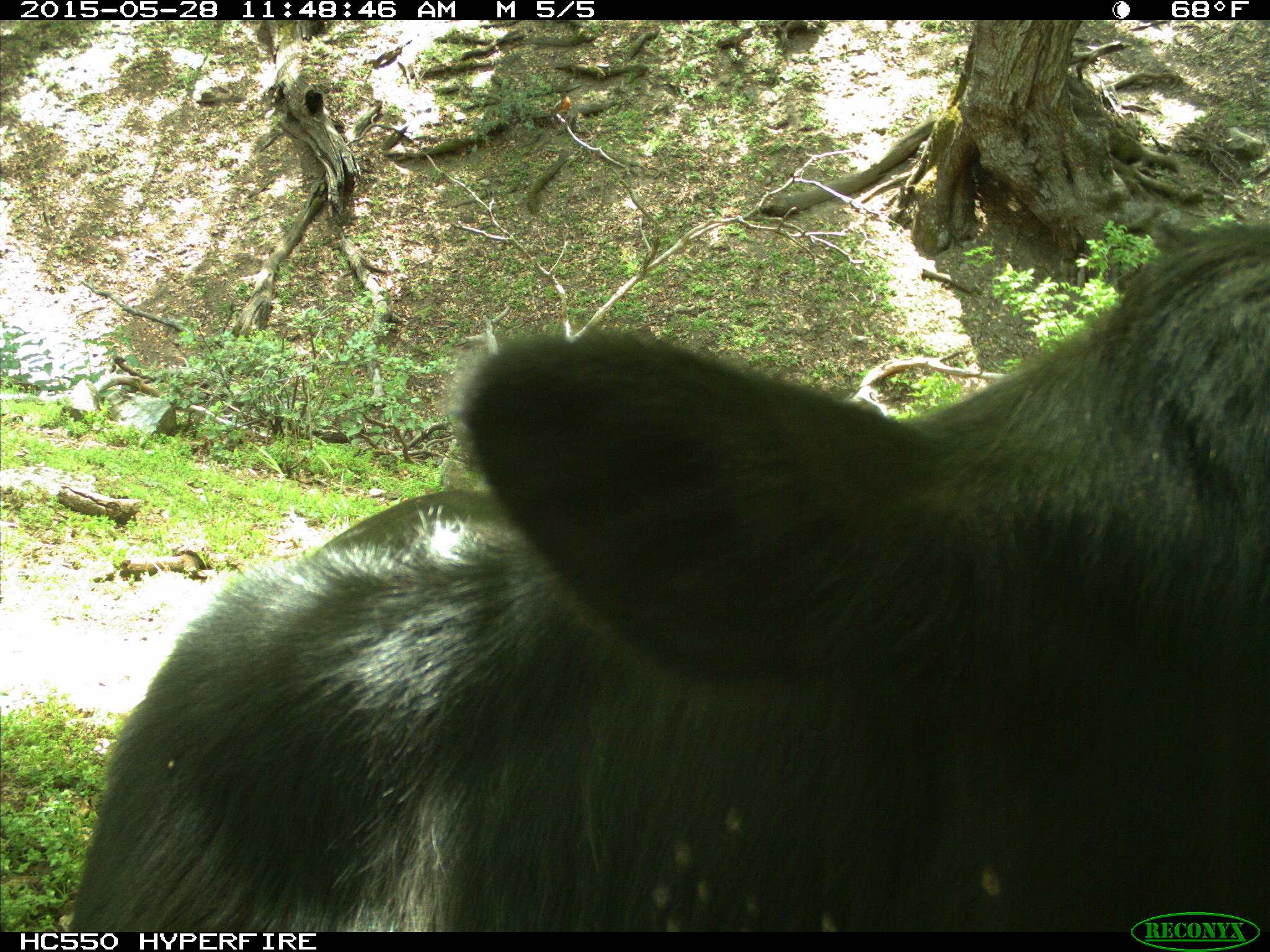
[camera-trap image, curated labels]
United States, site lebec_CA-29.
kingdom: Animalia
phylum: Chordata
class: Mammalia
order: Artiodactyla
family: Bovidae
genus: Bos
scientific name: Bos taurus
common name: domestic cow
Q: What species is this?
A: Bos taurus (domestic cow).